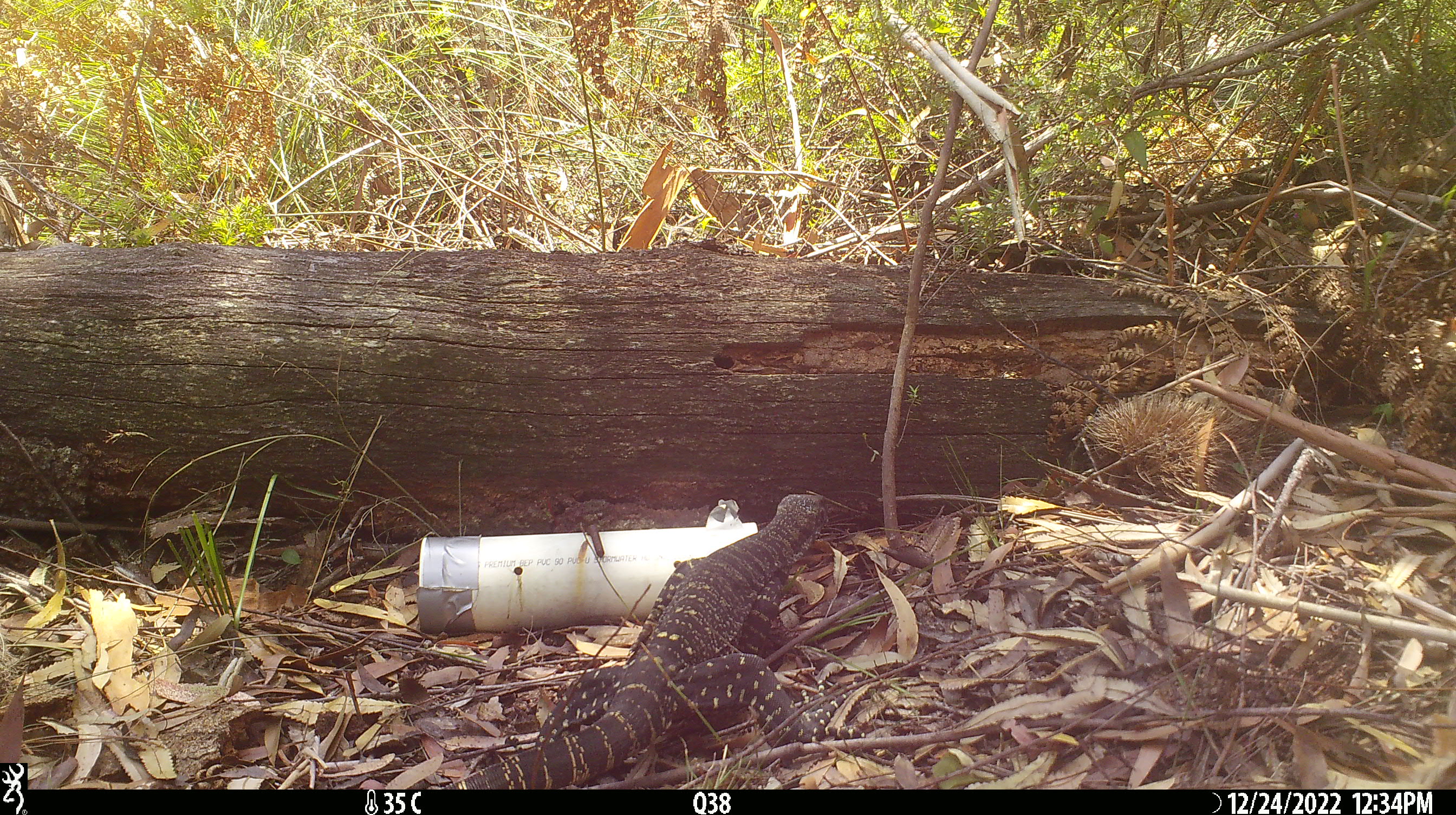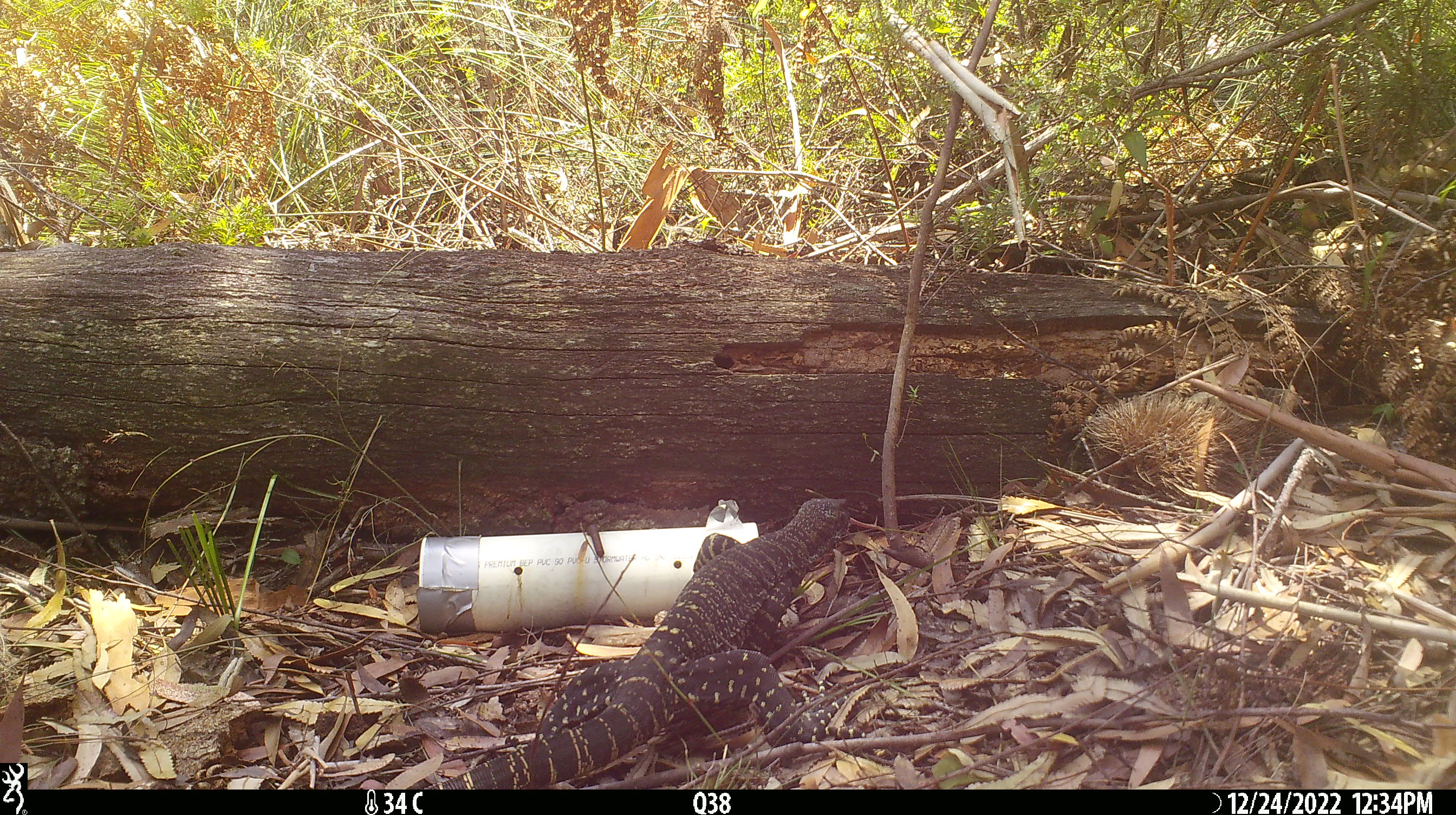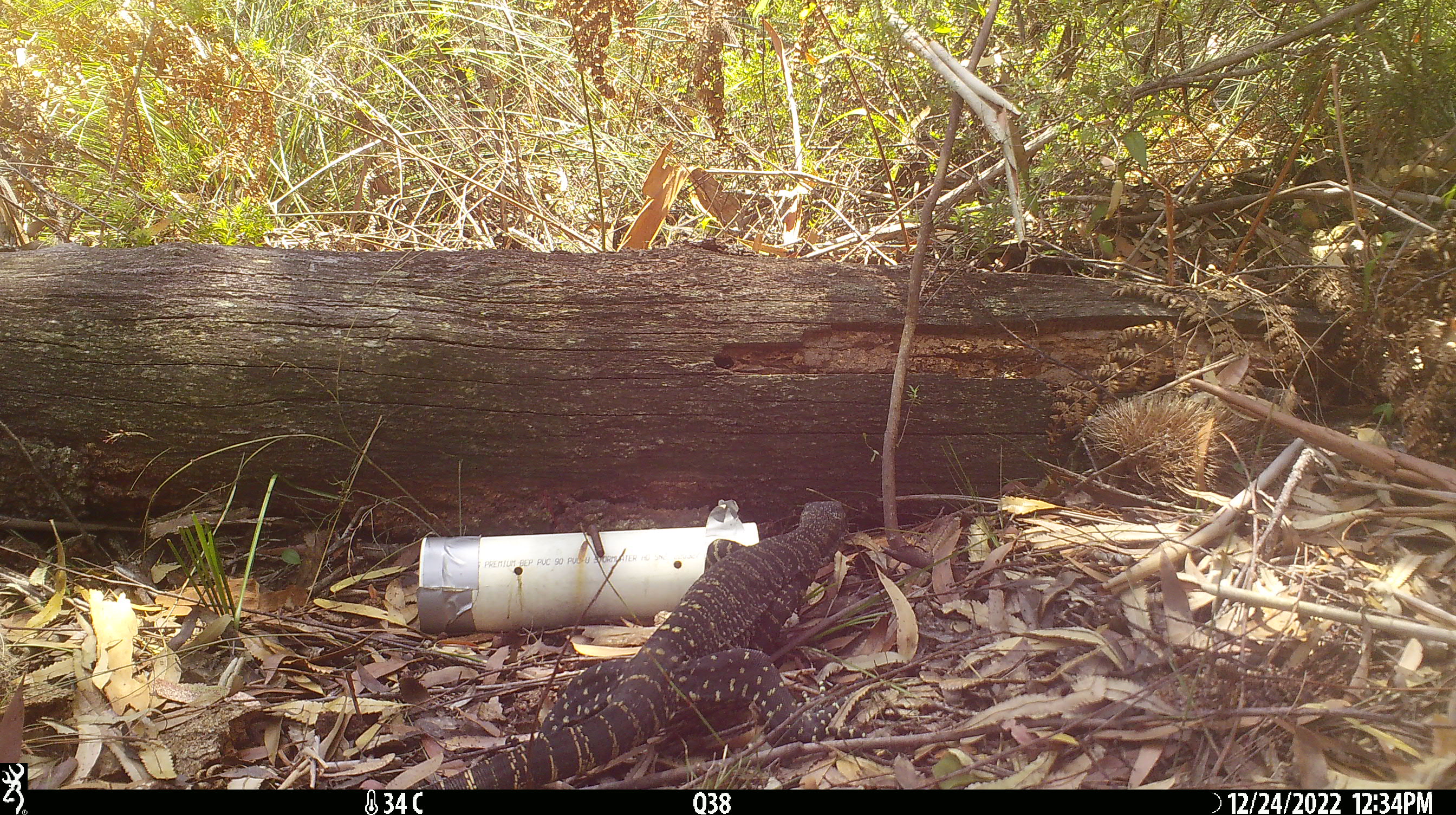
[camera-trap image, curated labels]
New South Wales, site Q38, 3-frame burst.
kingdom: Animalia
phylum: Chordata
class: Reptilia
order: Squamata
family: Varanidae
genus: Varanus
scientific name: Varanus varius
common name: lace monitor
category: goanna